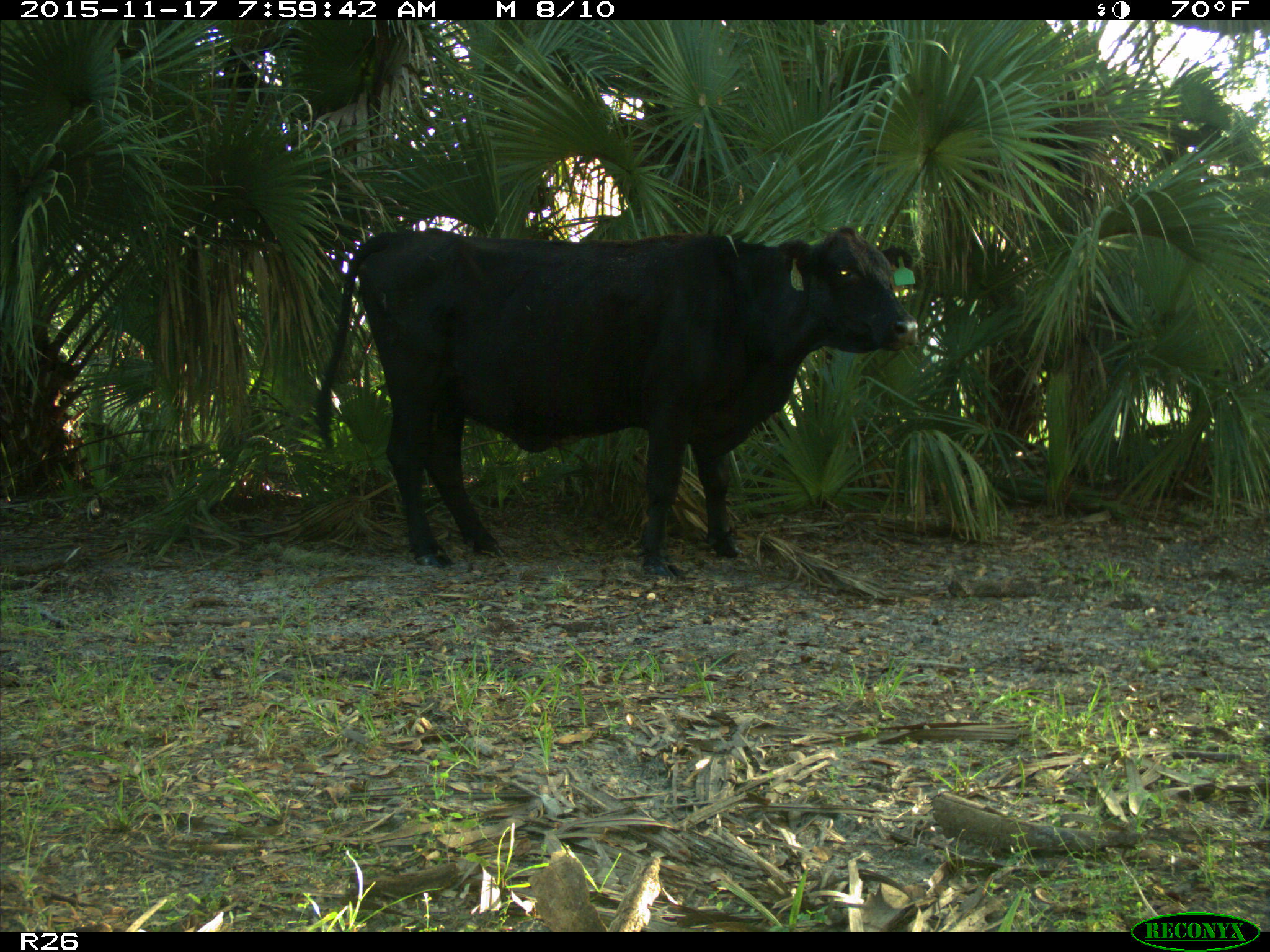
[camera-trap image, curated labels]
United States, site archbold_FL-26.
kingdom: Animalia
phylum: Chordata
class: Mammalia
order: Artiodactyla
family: Bovidae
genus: Bos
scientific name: Bos taurus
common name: domestic cow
Bos taurus (domestic cow).